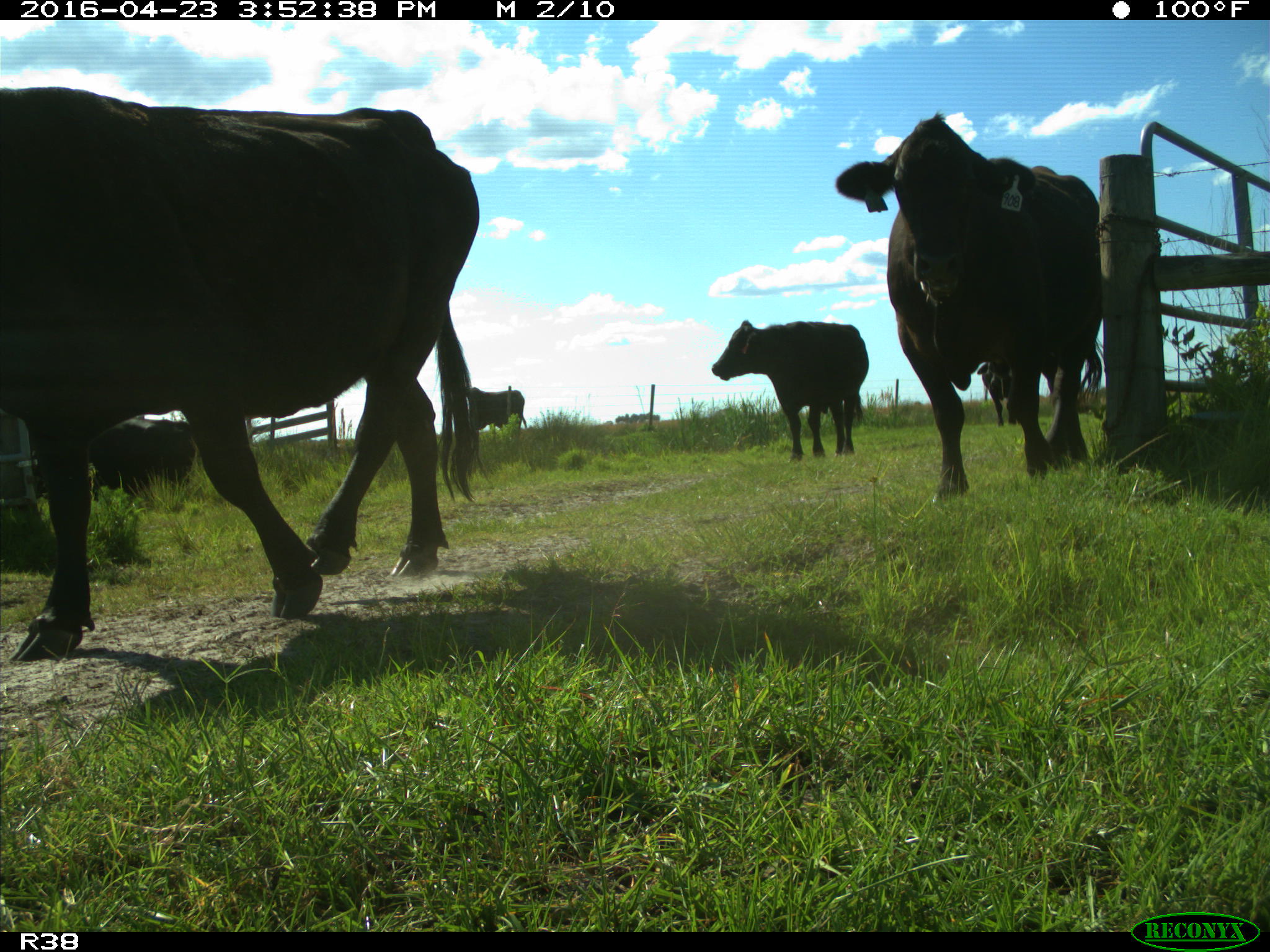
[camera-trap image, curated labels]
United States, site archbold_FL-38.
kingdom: Animalia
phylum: Chordata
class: Mammalia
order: Artiodactyla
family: Bovidae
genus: Bos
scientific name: Bos taurus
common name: domestic cow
Bos taurus (domestic cow).